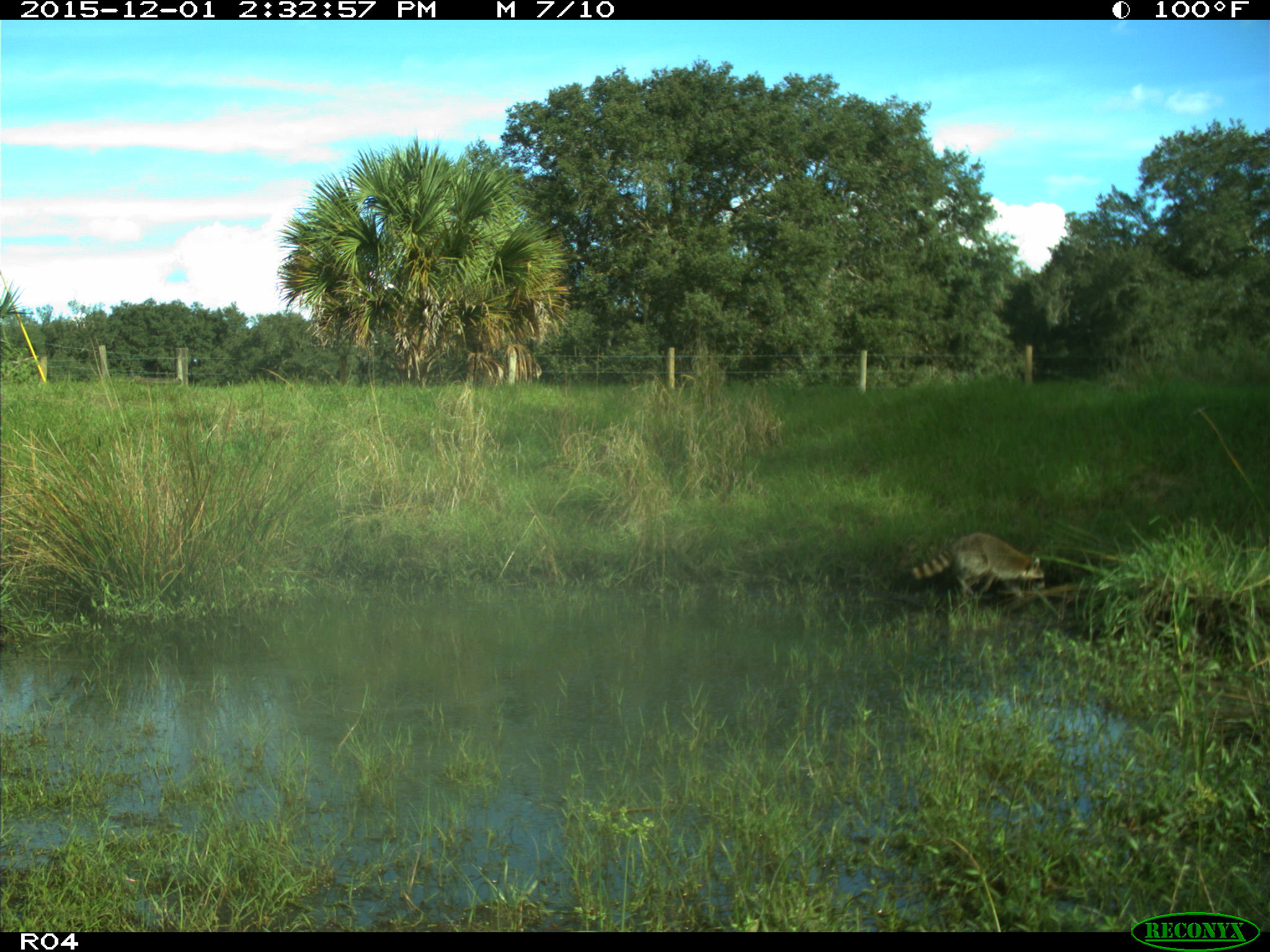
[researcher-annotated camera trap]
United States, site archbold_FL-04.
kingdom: Animalia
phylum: Chordata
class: Mammalia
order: Carnivora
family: Procyonidae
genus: Procyon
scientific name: Procyon lotor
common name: common raccoon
Procyon lotor (common raccoon).